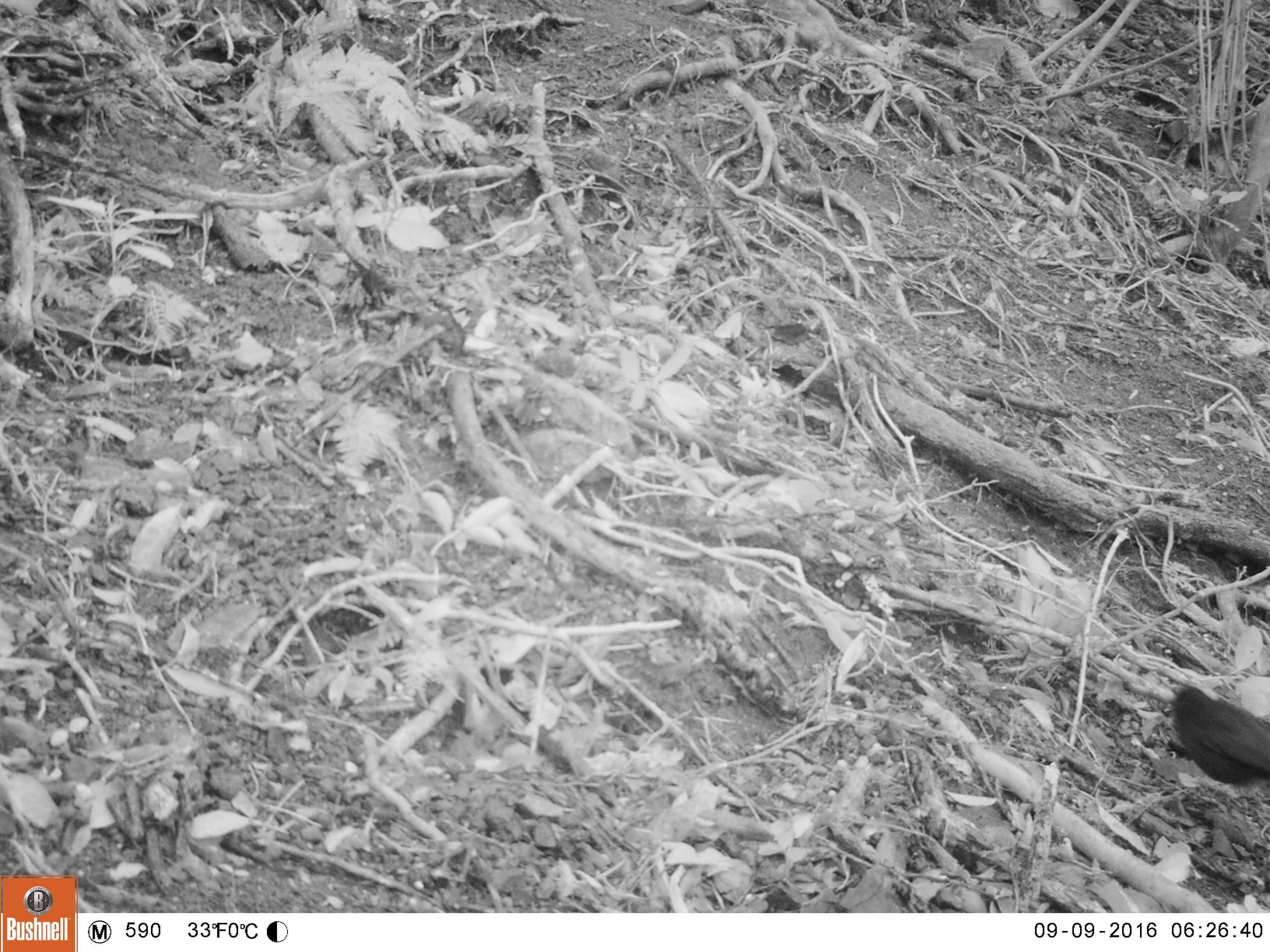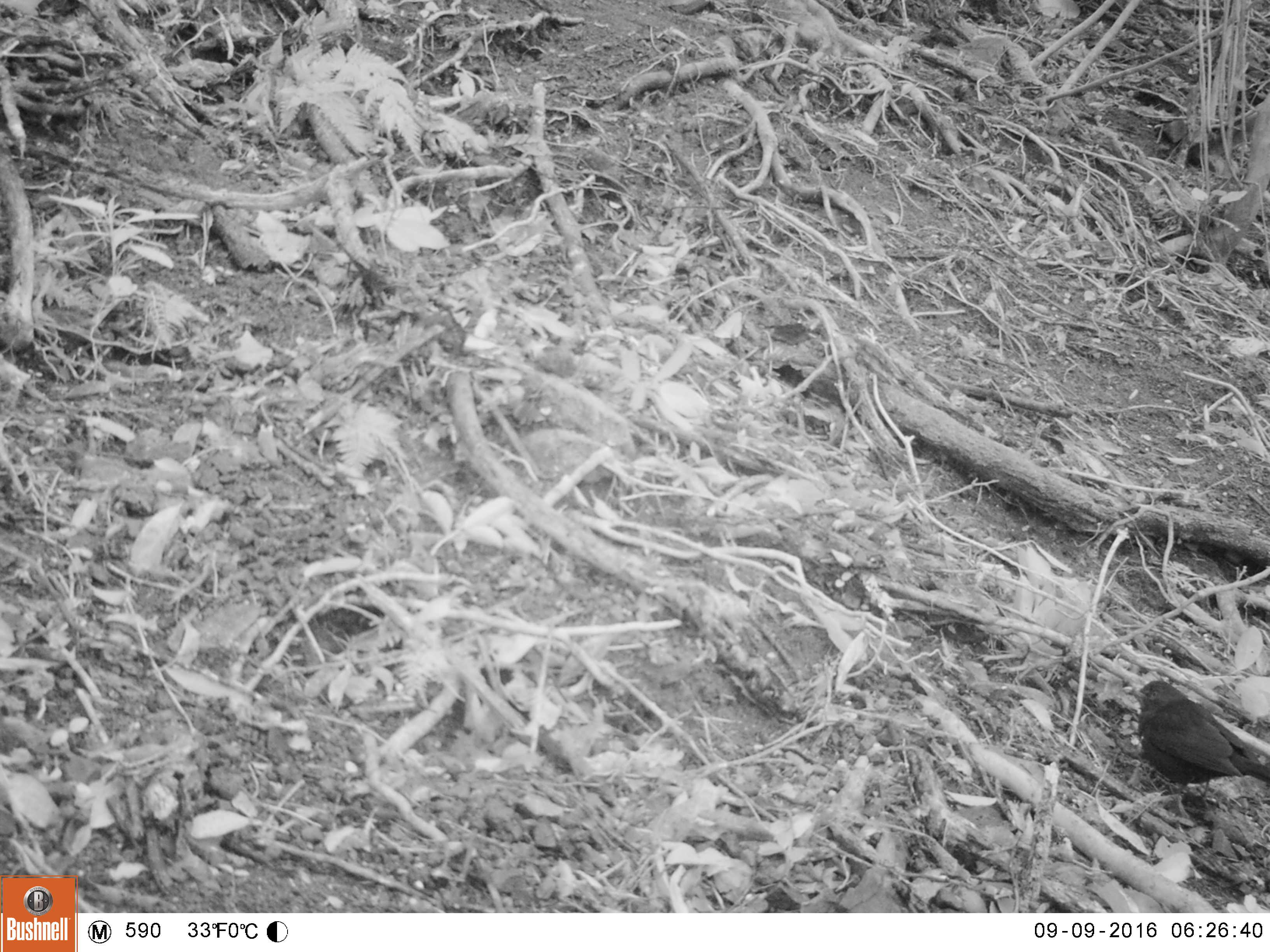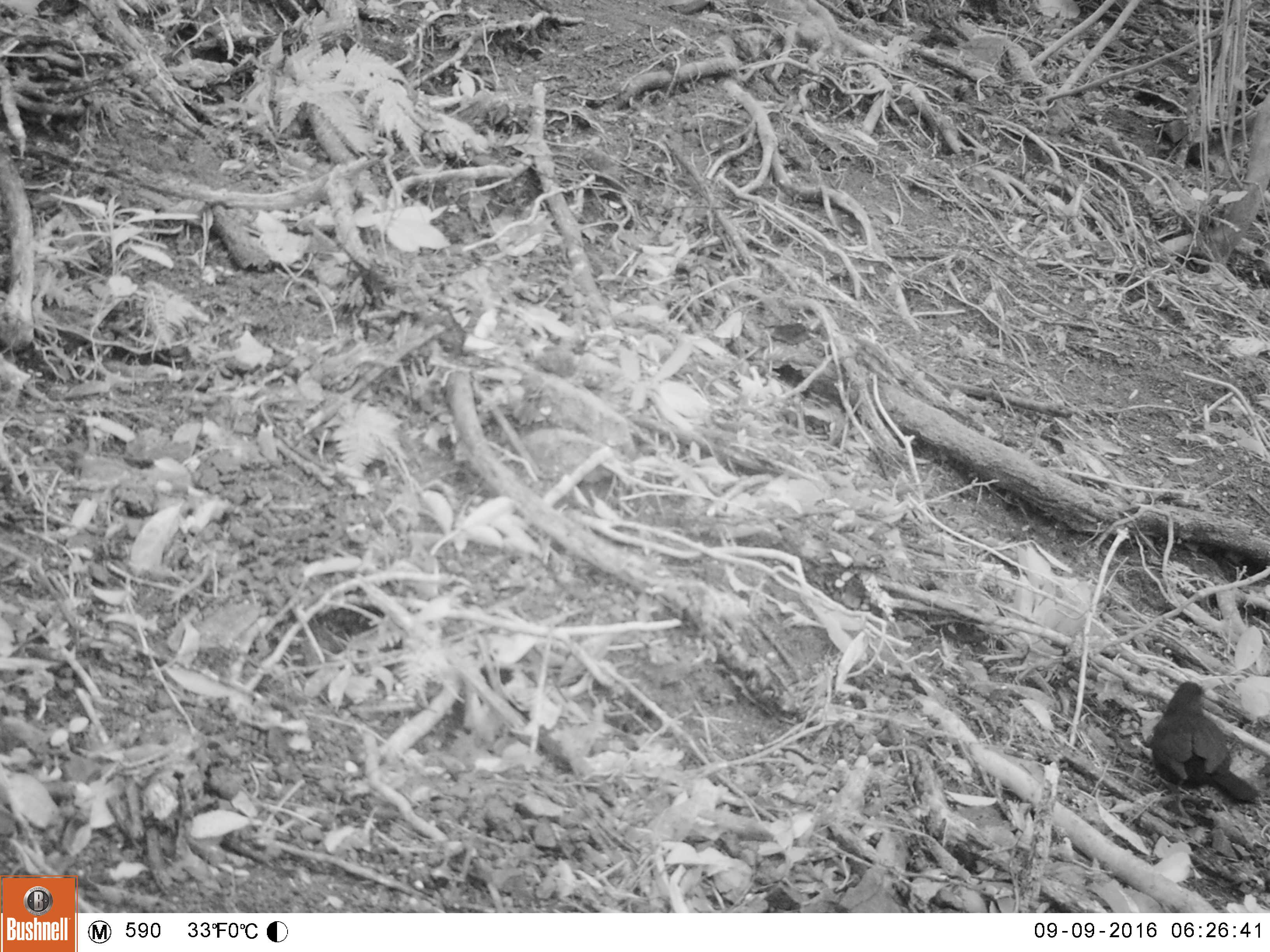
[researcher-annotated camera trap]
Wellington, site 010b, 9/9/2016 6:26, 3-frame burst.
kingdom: Animalia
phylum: Chordata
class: Aves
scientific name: Aves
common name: bird